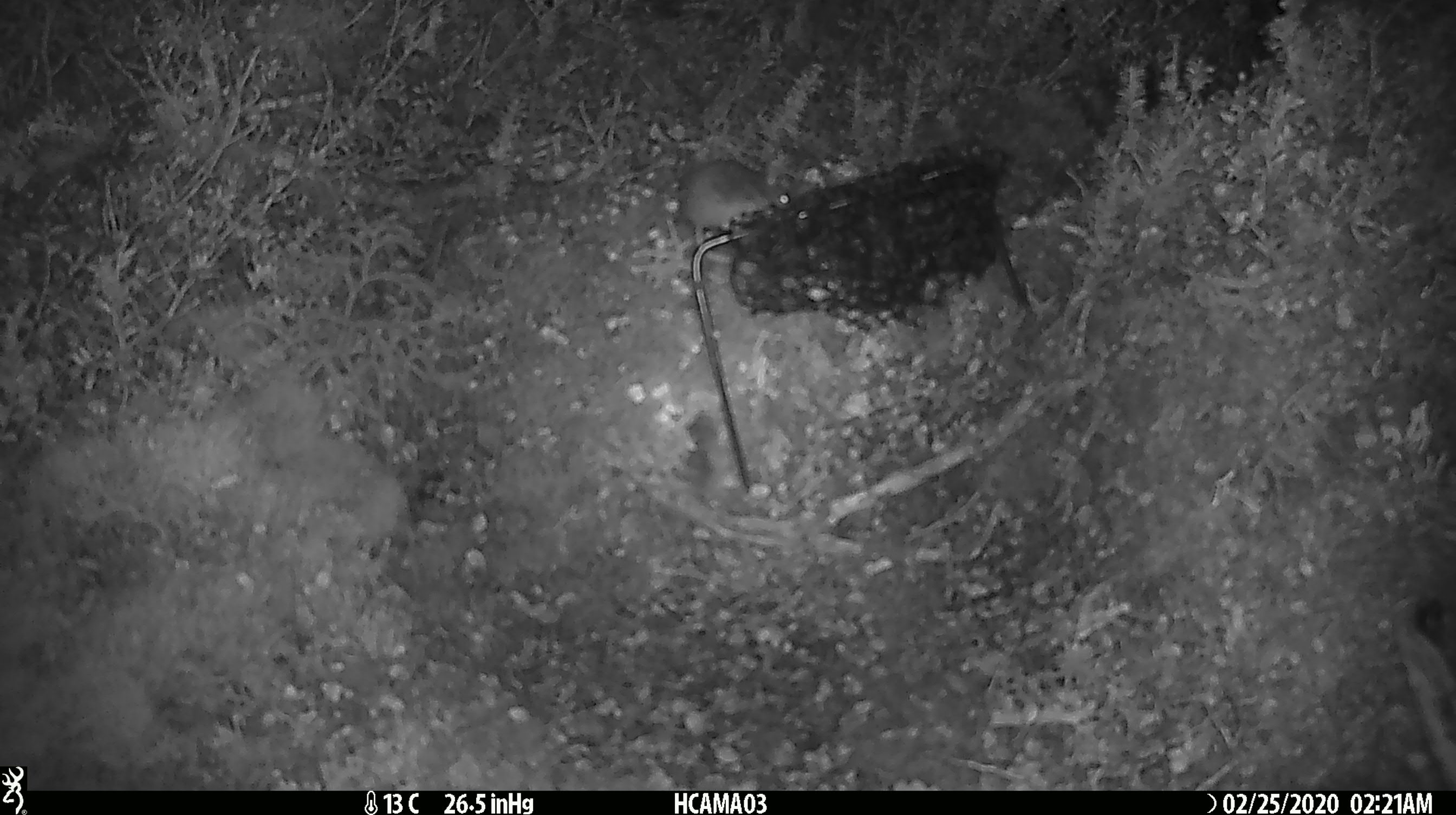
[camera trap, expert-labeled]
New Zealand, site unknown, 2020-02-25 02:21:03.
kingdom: Animalia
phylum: Chordata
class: Mammalia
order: Rodentia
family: Muridae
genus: Mus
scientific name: Mus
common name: mouse